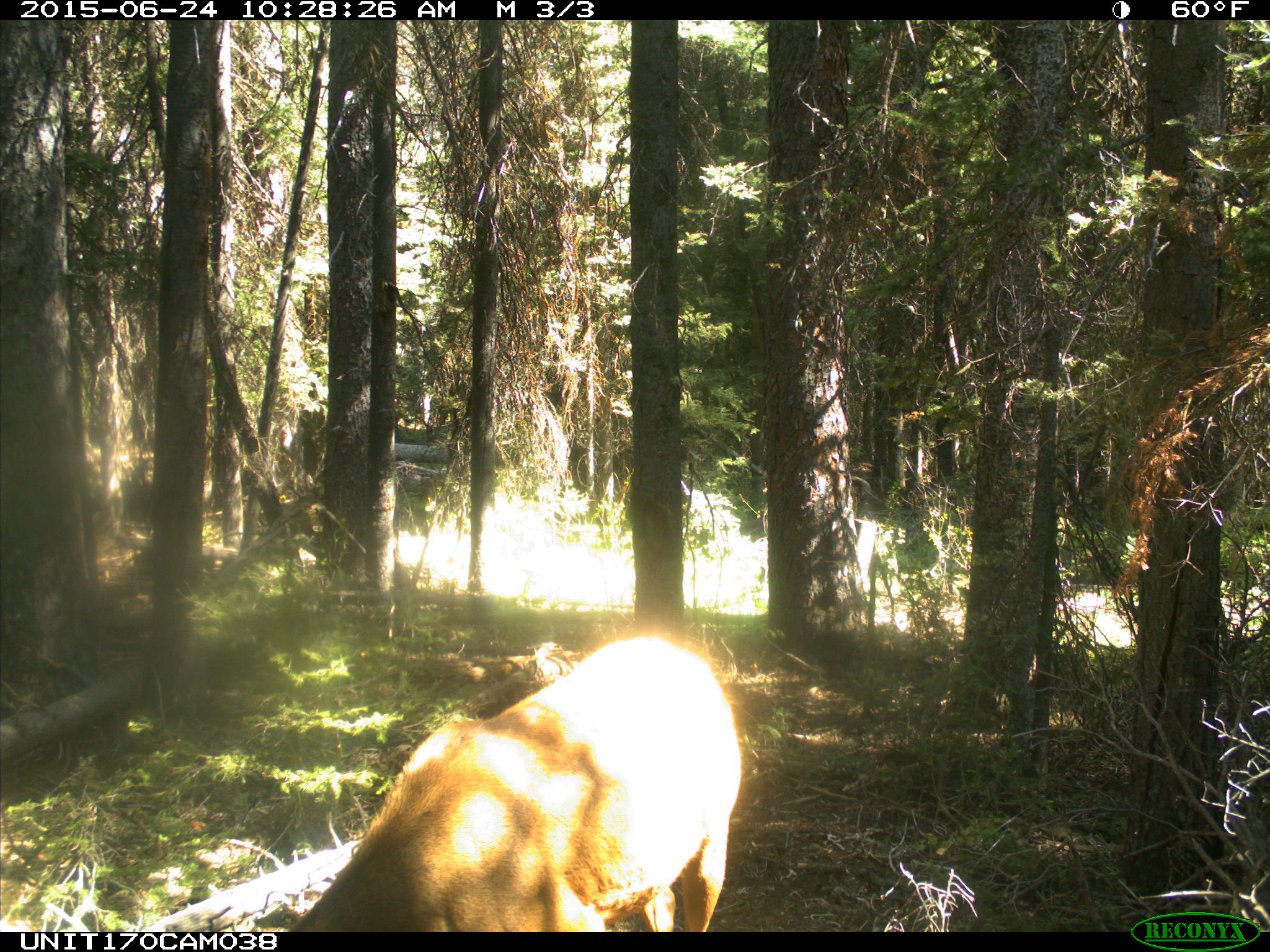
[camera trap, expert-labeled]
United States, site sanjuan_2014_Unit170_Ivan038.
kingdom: Animalia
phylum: Chordata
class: Mammalia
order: Artiodactyla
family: Cervidae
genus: Cervus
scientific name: Cervus elaphus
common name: red deer